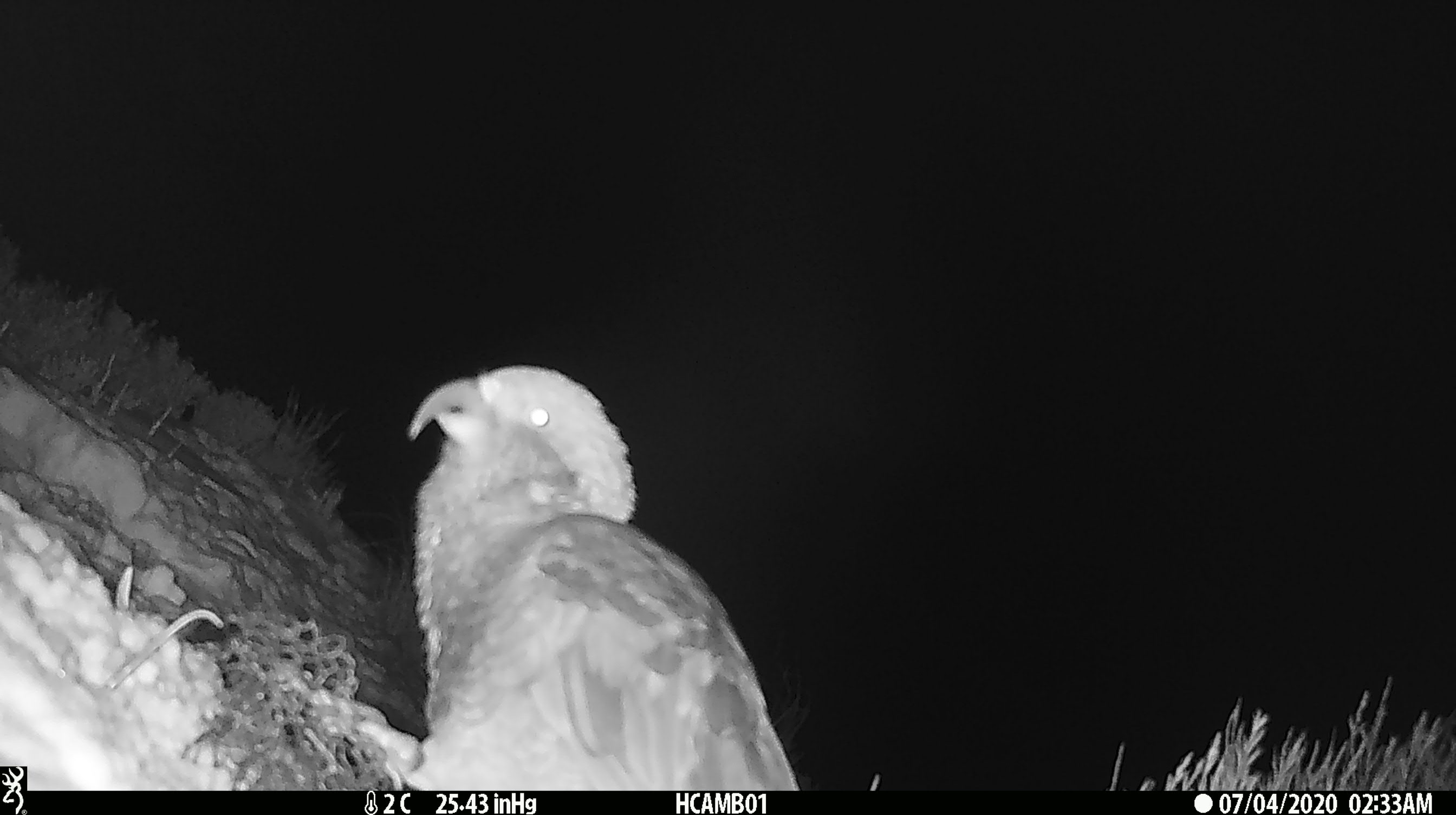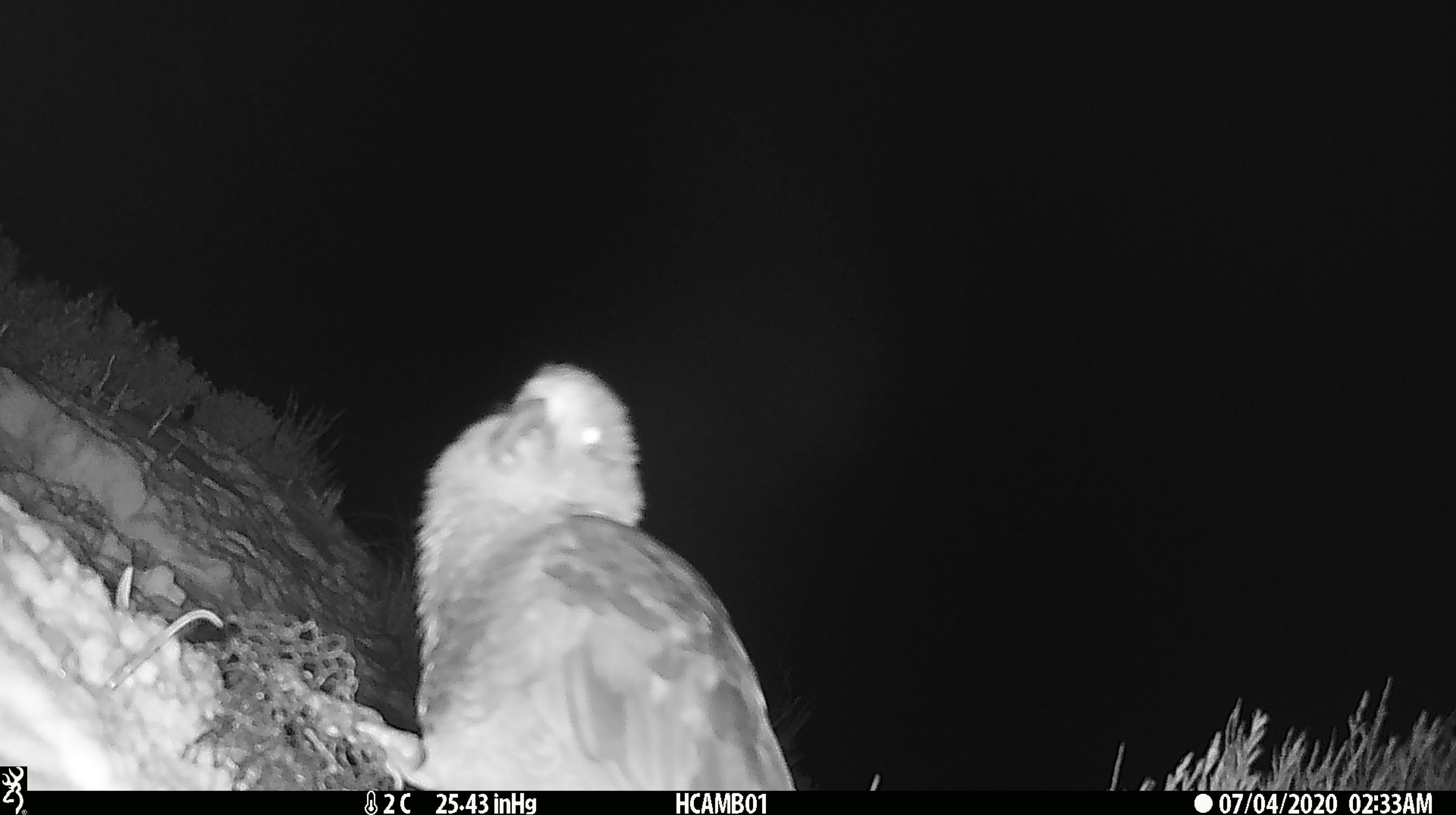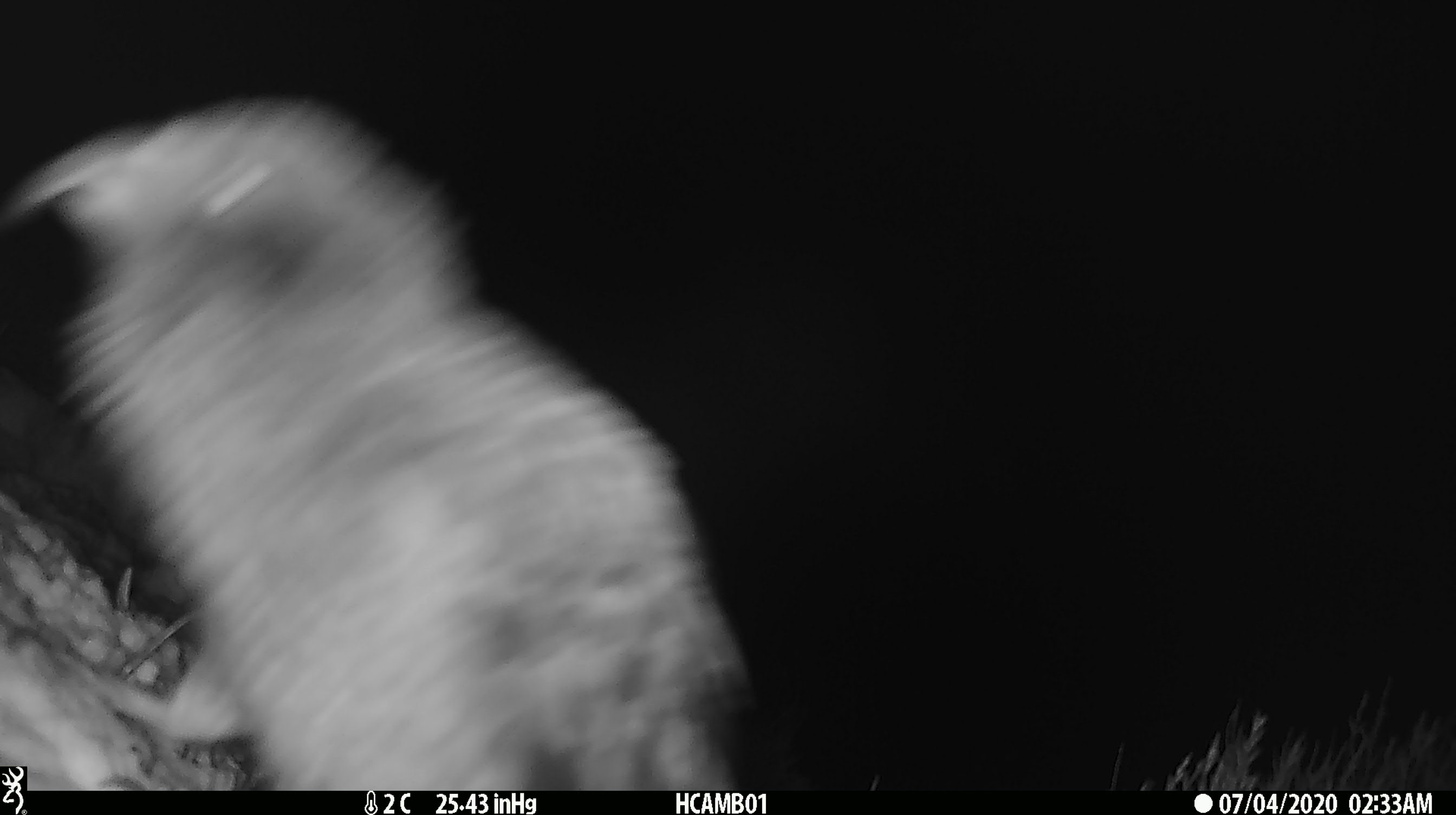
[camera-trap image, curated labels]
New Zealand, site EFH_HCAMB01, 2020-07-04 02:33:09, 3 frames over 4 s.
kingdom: Animalia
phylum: Chordata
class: Aves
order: Psittaciformes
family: Strigopidae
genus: Nestor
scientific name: Nestor notabilis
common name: kea